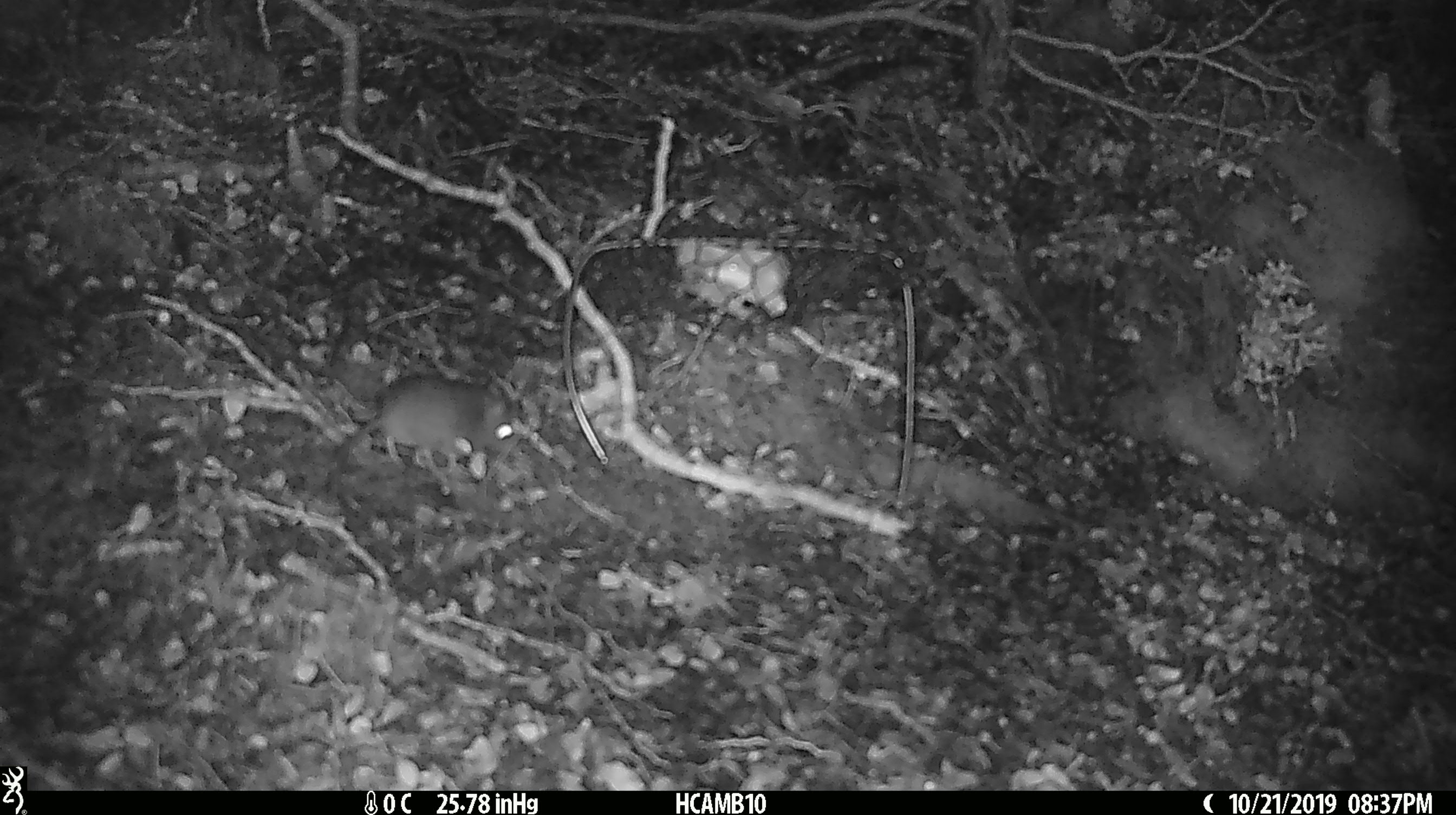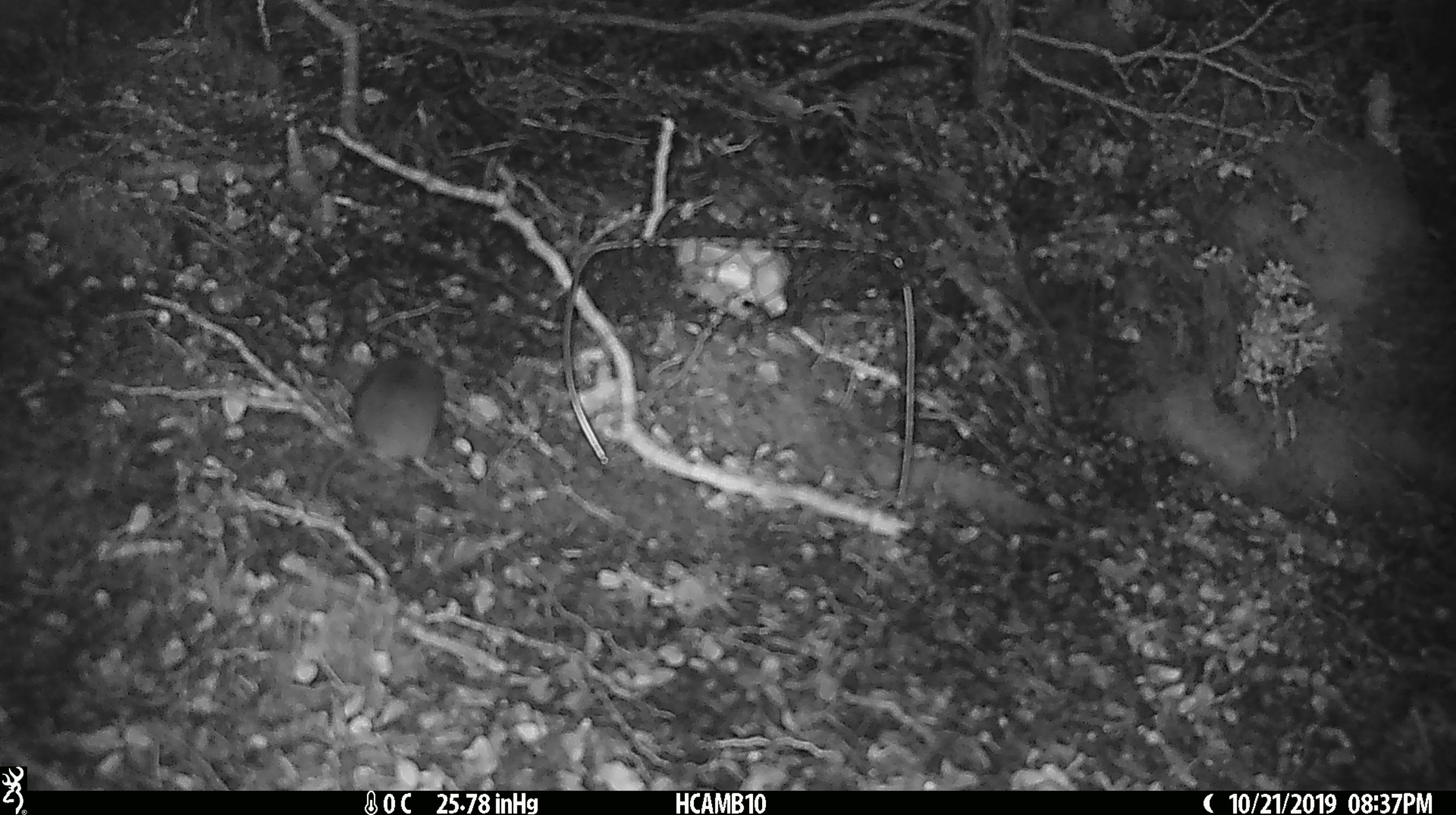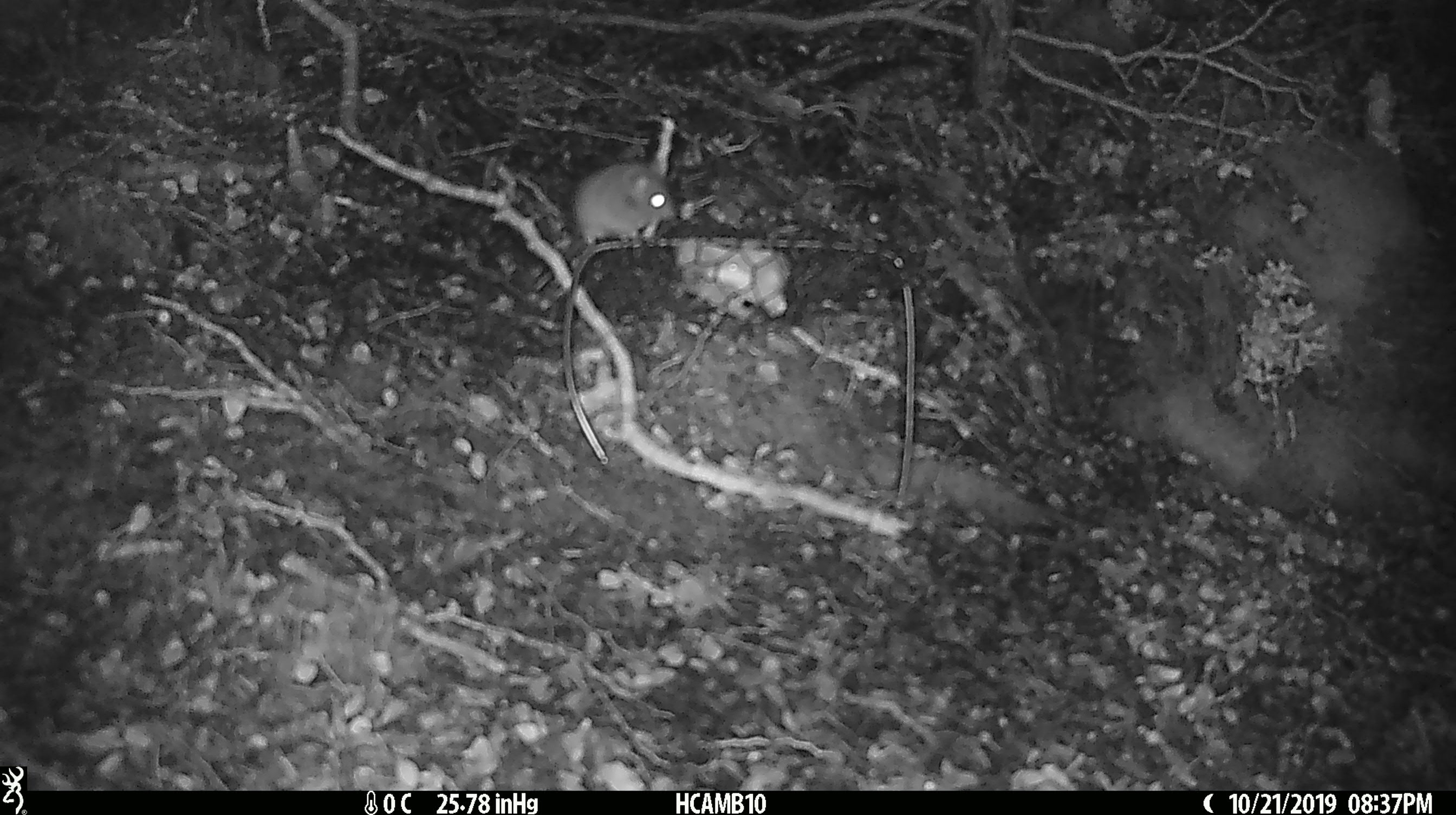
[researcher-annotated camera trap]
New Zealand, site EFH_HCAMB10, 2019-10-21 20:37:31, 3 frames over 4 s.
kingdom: Animalia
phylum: Chordata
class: Mammalia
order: Rodentia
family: Muridae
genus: Mus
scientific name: Mus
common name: mouse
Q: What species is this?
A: Mouse (Mus).